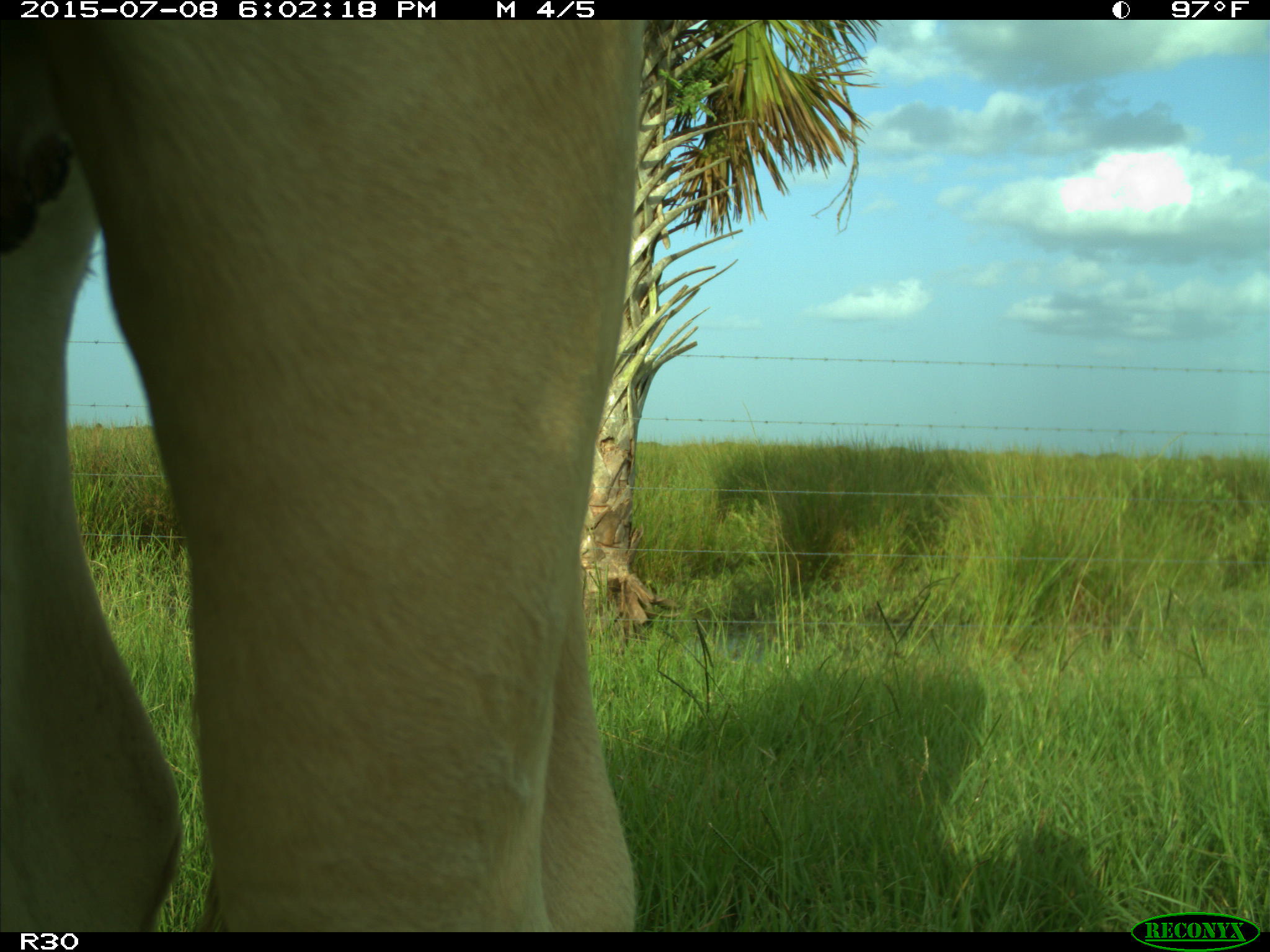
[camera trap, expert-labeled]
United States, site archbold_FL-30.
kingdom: Animalia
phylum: Chordata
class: Mammalia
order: Artiodactyla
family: Bovidae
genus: Bos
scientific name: Bos taurus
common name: domestic cow